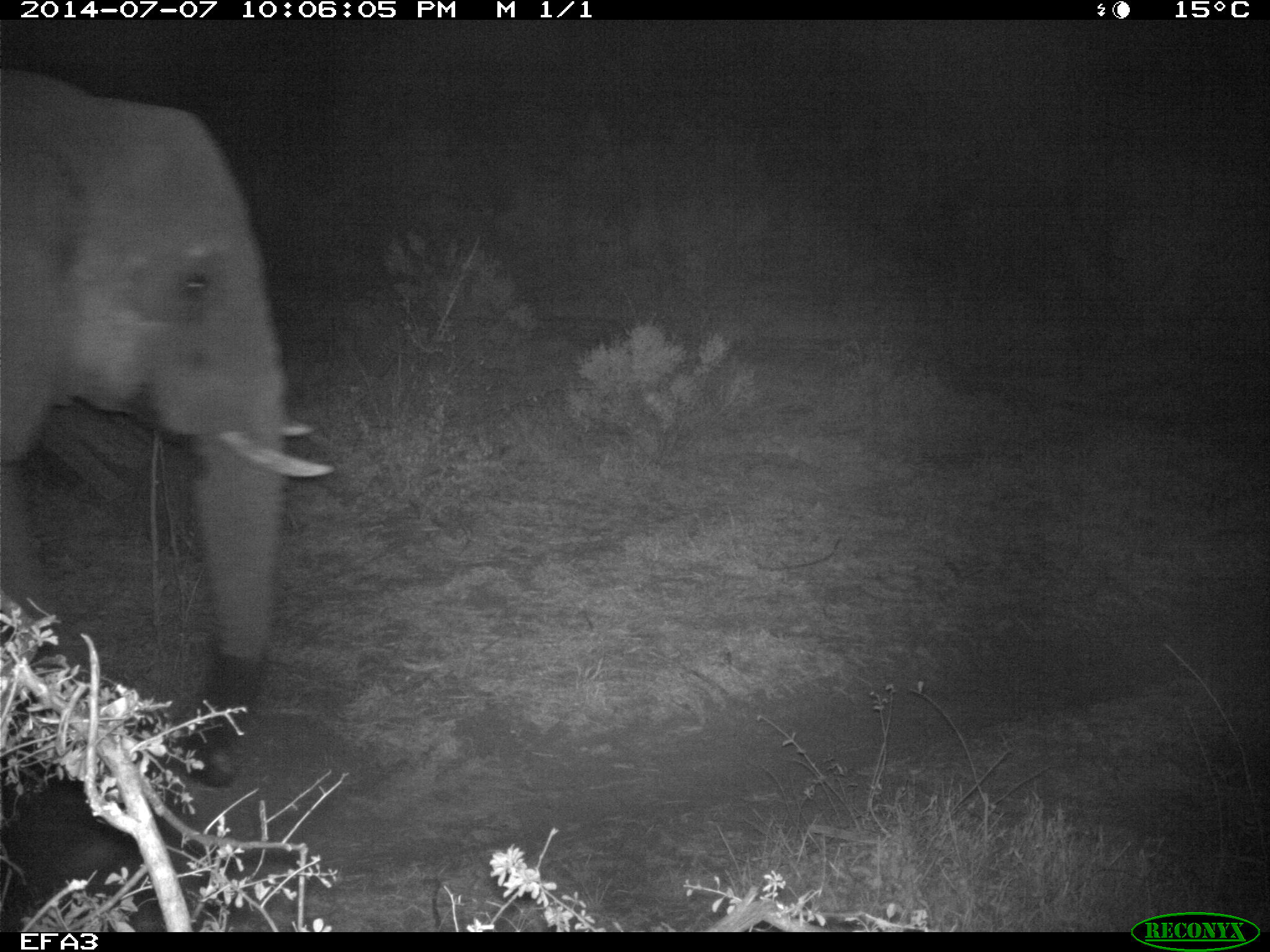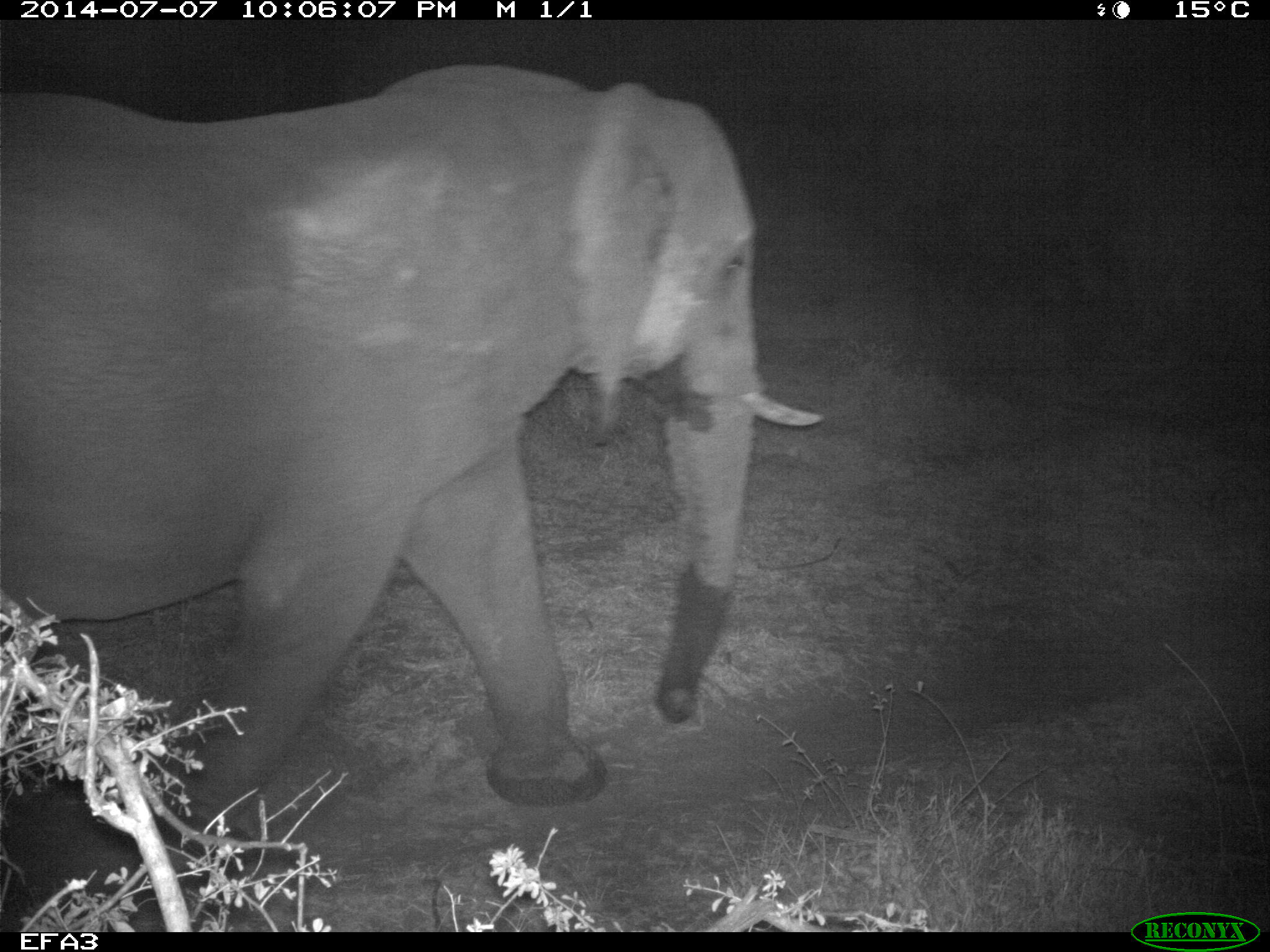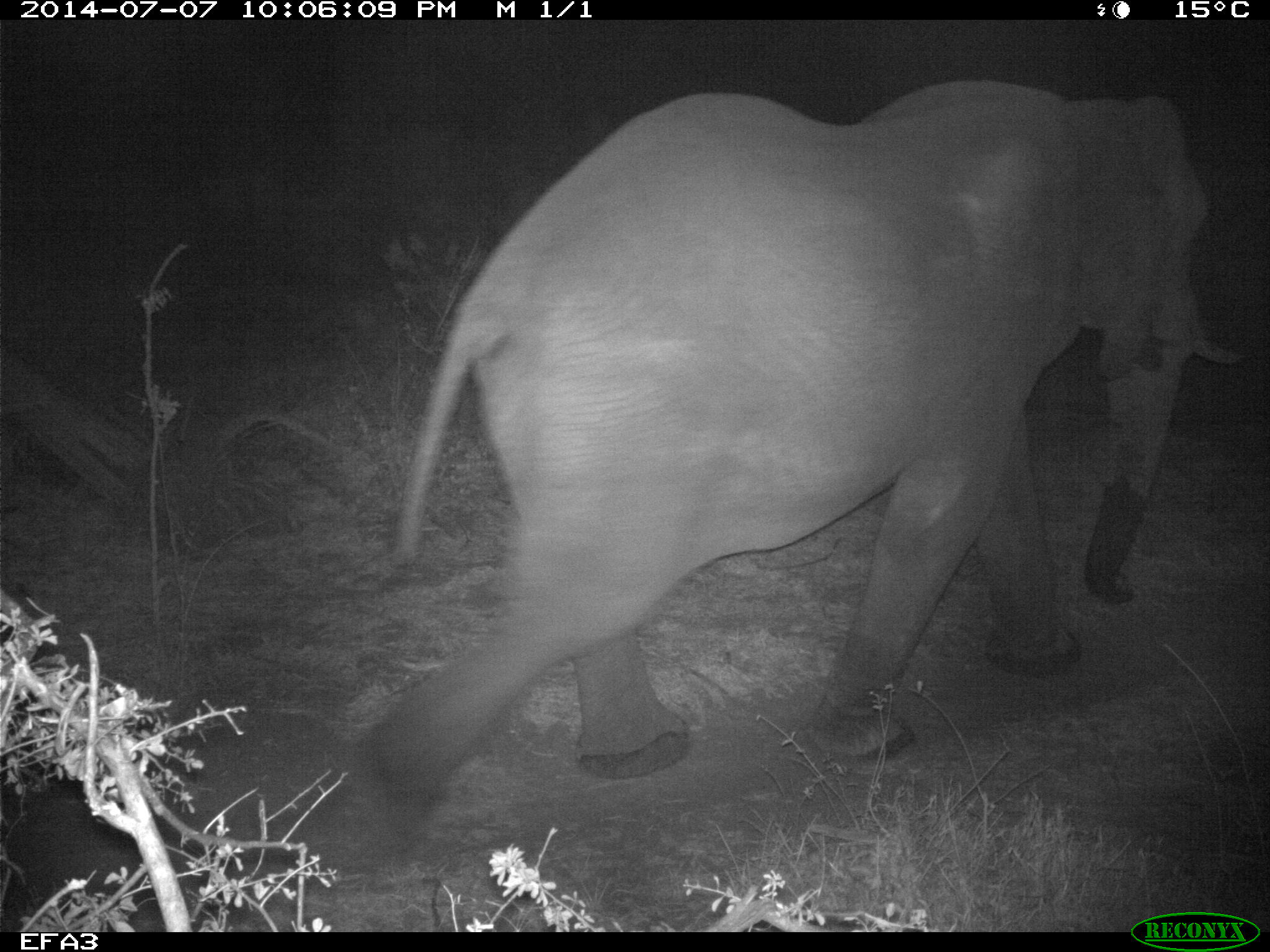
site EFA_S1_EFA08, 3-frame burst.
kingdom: Animalia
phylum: Chordata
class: Mammalia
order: Proboscidea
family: Elephantidae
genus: Loxodonta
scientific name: Loxodonta africana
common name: african bush elephant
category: elephant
Elephant (african bush elephant) (Loxodonta africana), count 1. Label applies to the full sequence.